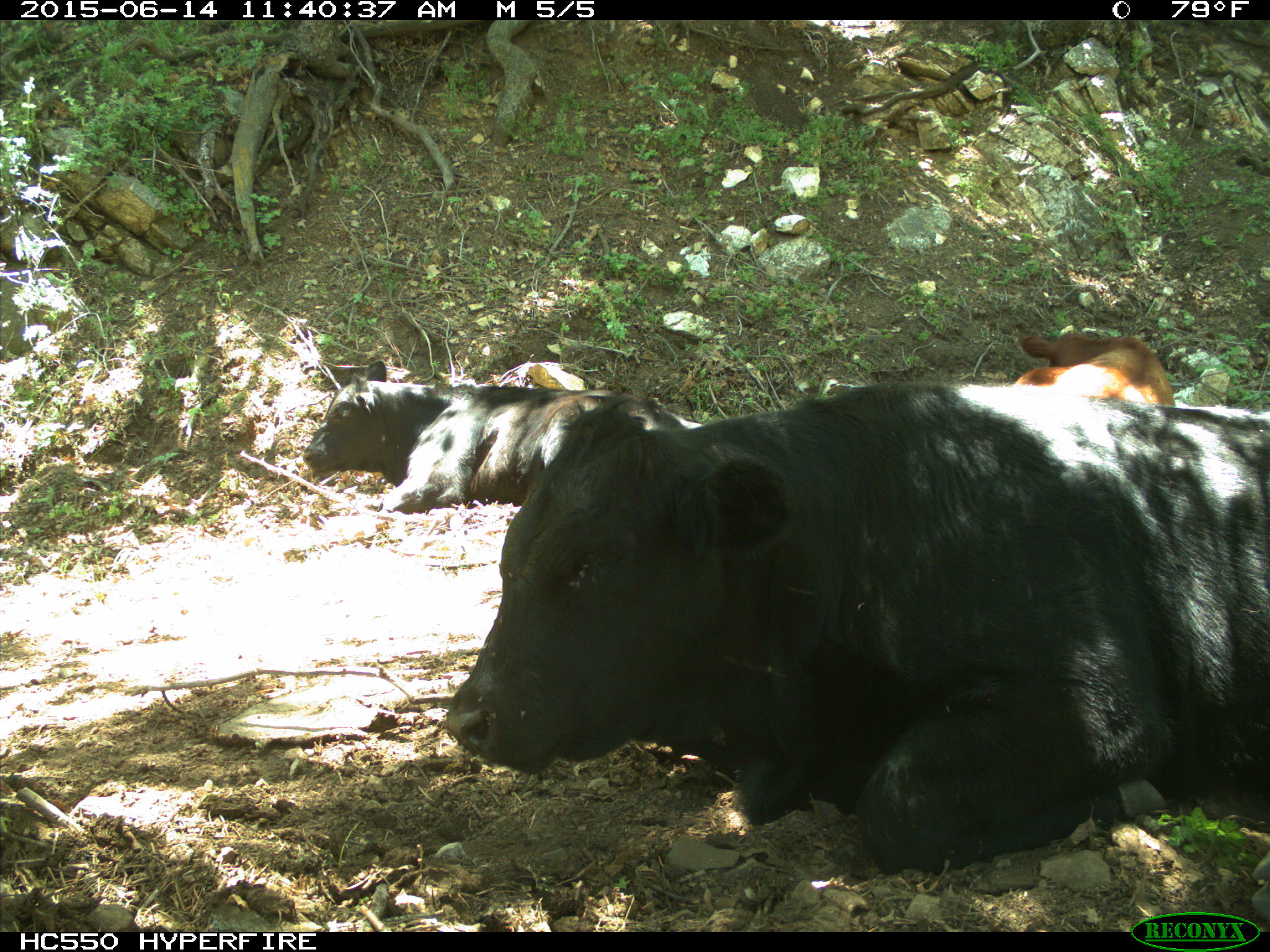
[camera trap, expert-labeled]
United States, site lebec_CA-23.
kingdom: Animalia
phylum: Chordata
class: Mammalia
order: Artiodactyla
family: Bovidae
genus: Bos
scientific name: Bos taurus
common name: domestic cow